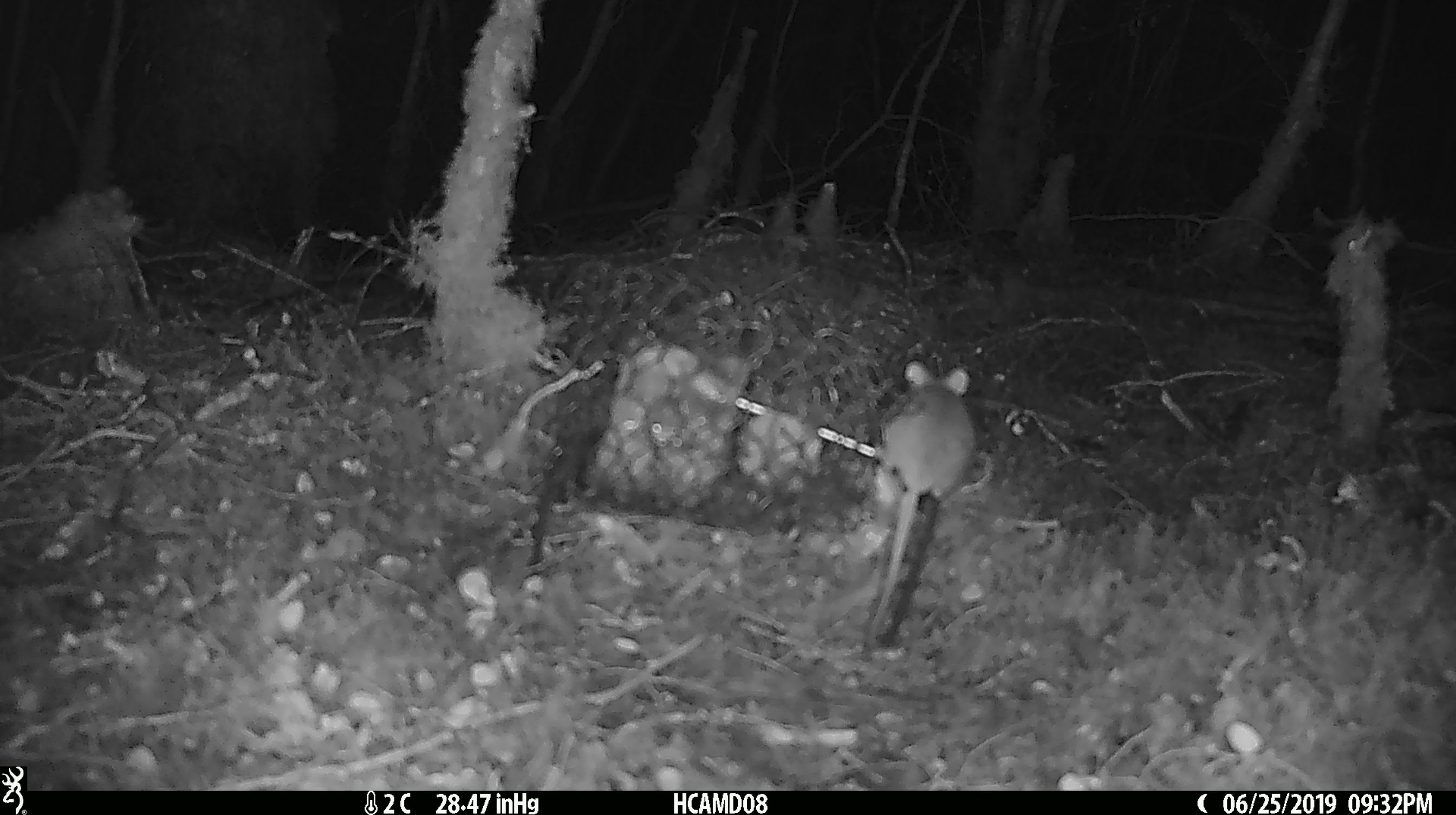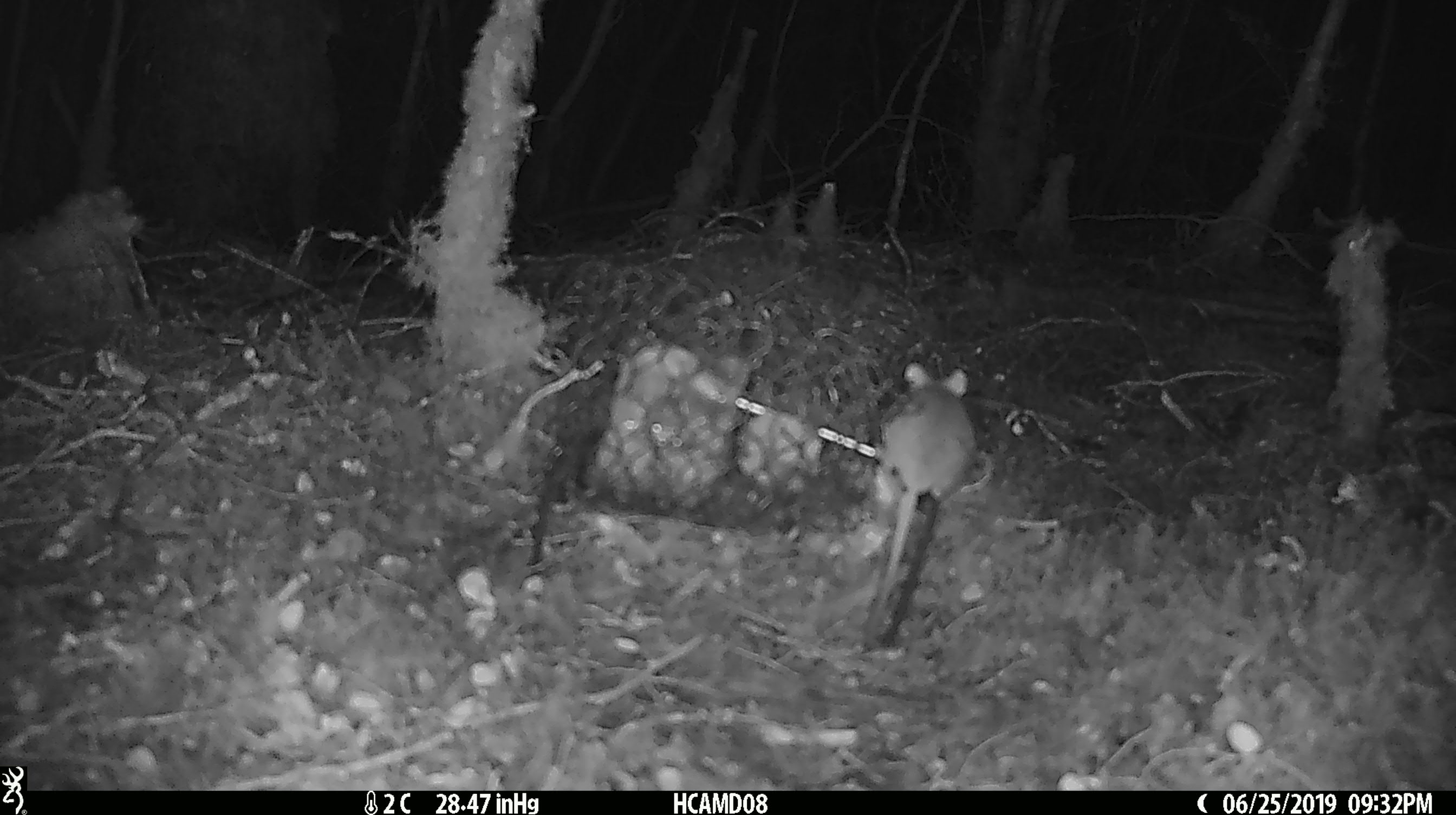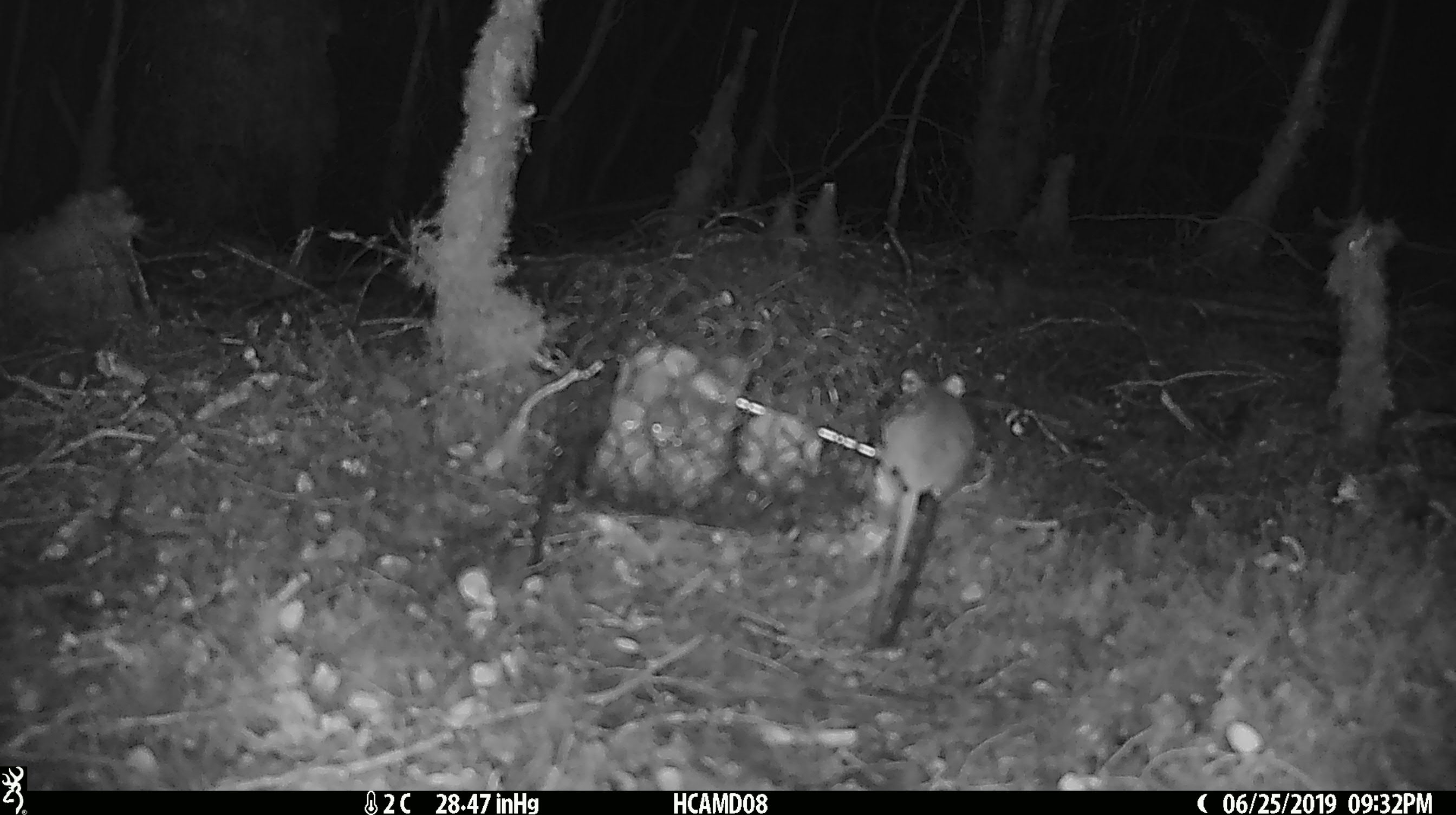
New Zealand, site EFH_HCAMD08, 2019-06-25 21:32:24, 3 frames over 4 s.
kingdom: Animalia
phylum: Chordata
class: Mammalia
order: Rodentia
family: Muridae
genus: Mus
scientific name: Mus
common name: mouse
Mouse (Mus).